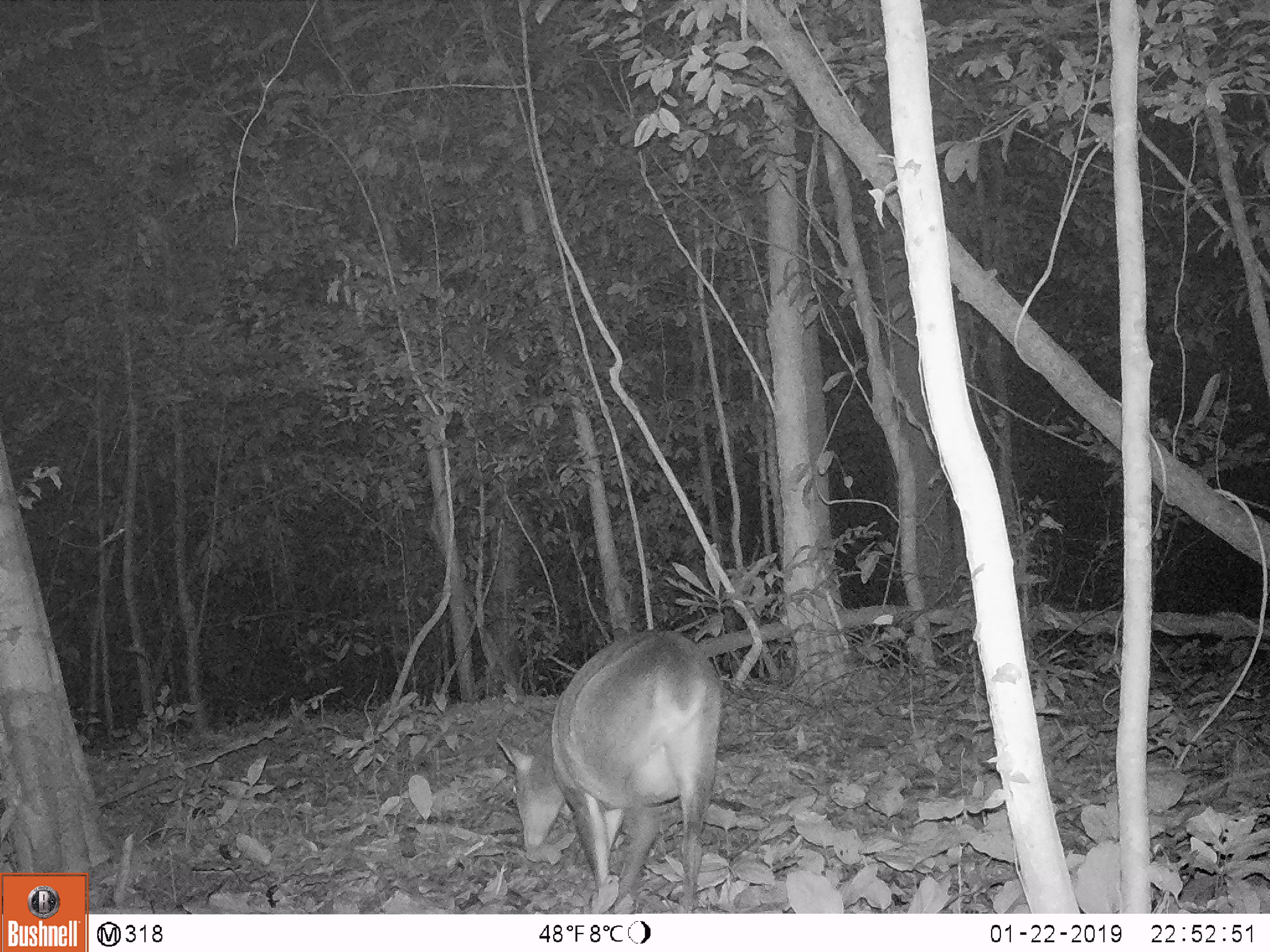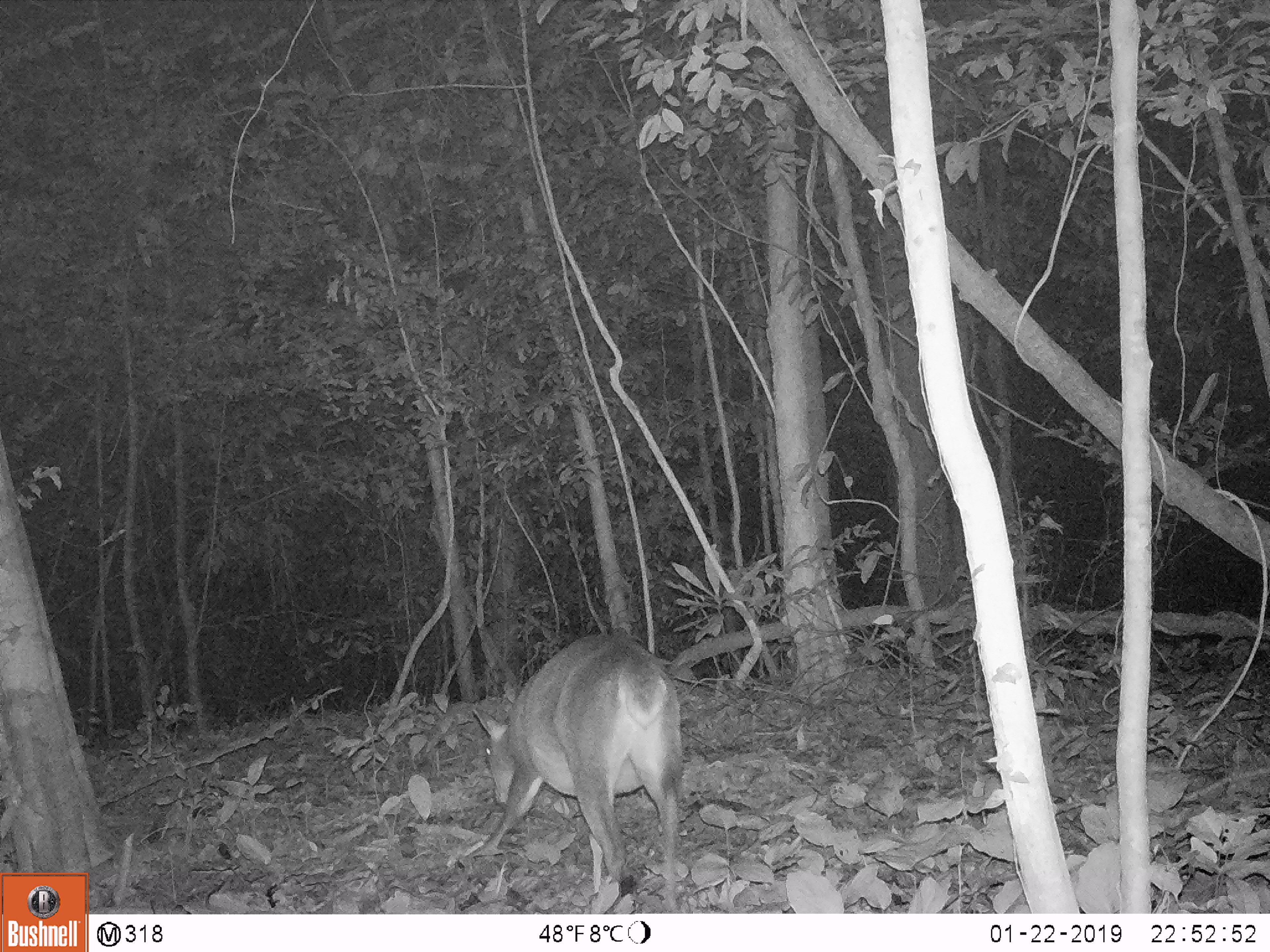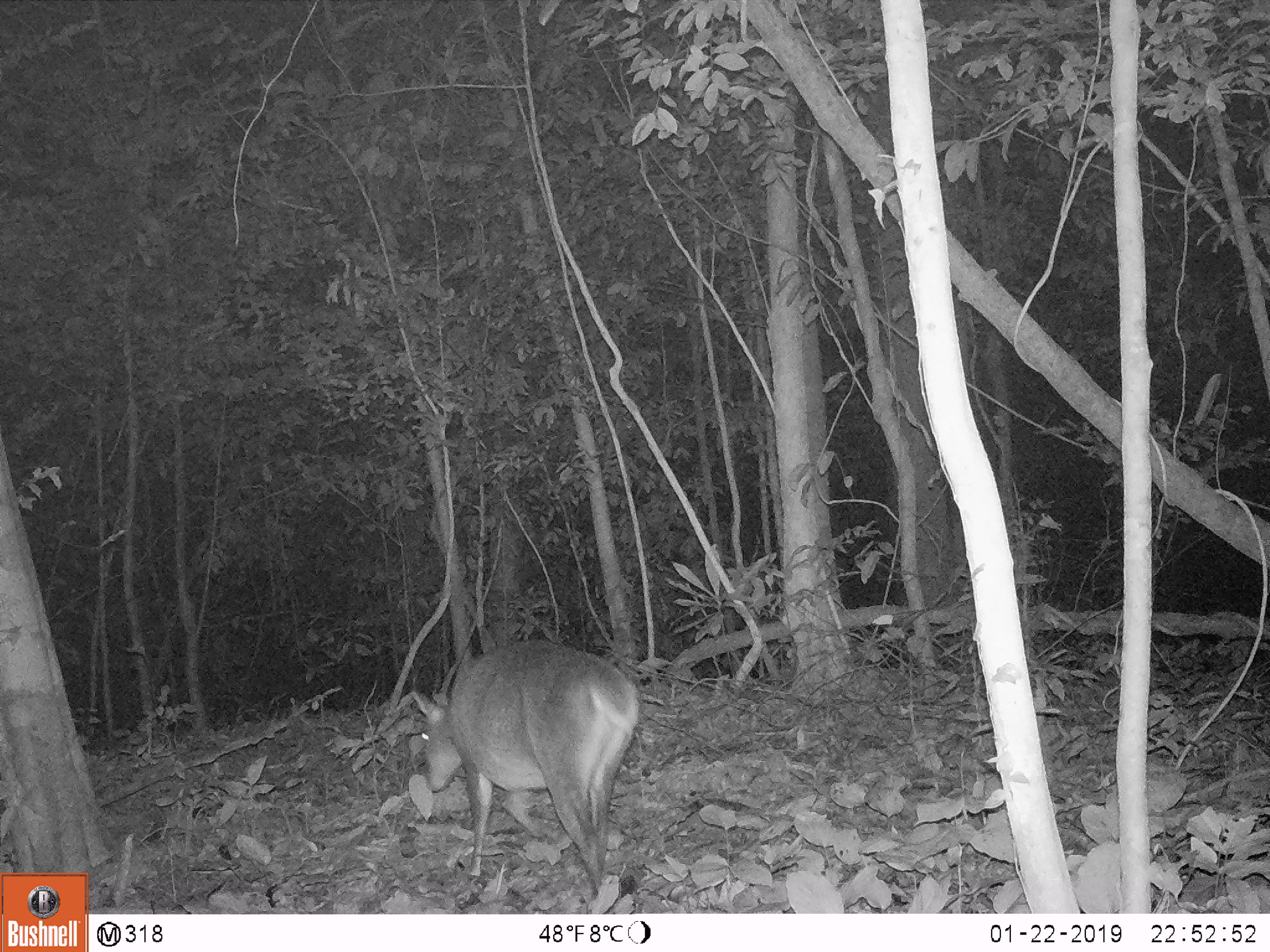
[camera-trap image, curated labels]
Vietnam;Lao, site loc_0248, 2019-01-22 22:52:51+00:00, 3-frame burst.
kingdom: Animalia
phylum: Chordata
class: Mammalia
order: Artiodactyla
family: Cervidae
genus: Muntiacus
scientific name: Muntiacus vuquangensis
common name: large-antlered muntjac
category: large antlered muntjac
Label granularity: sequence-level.